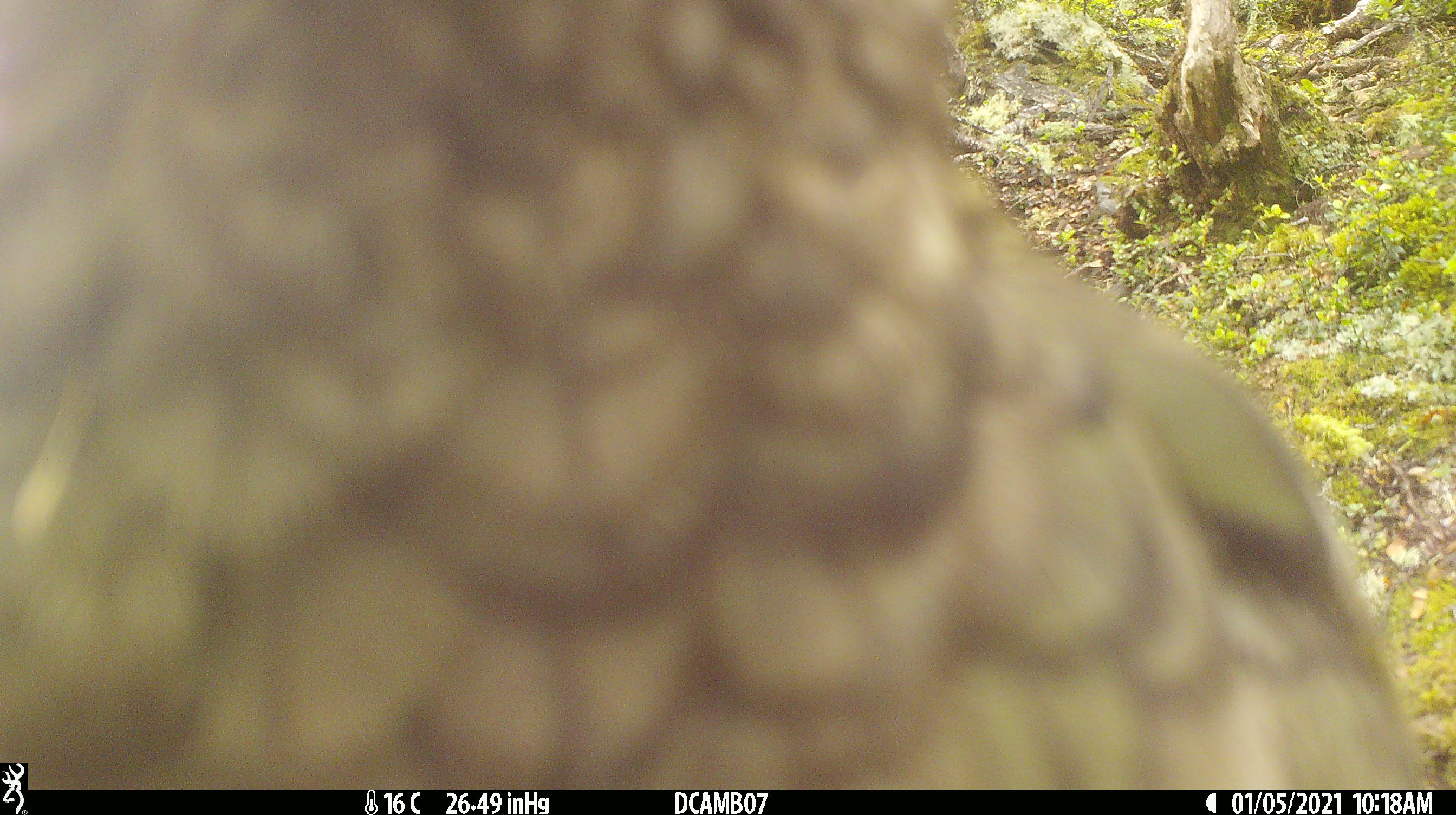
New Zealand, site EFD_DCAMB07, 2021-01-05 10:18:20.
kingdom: Animalia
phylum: Chordata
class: Aves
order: Psittaciformes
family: Strigopidae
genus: Nestor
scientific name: Nestor notabilis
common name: kea